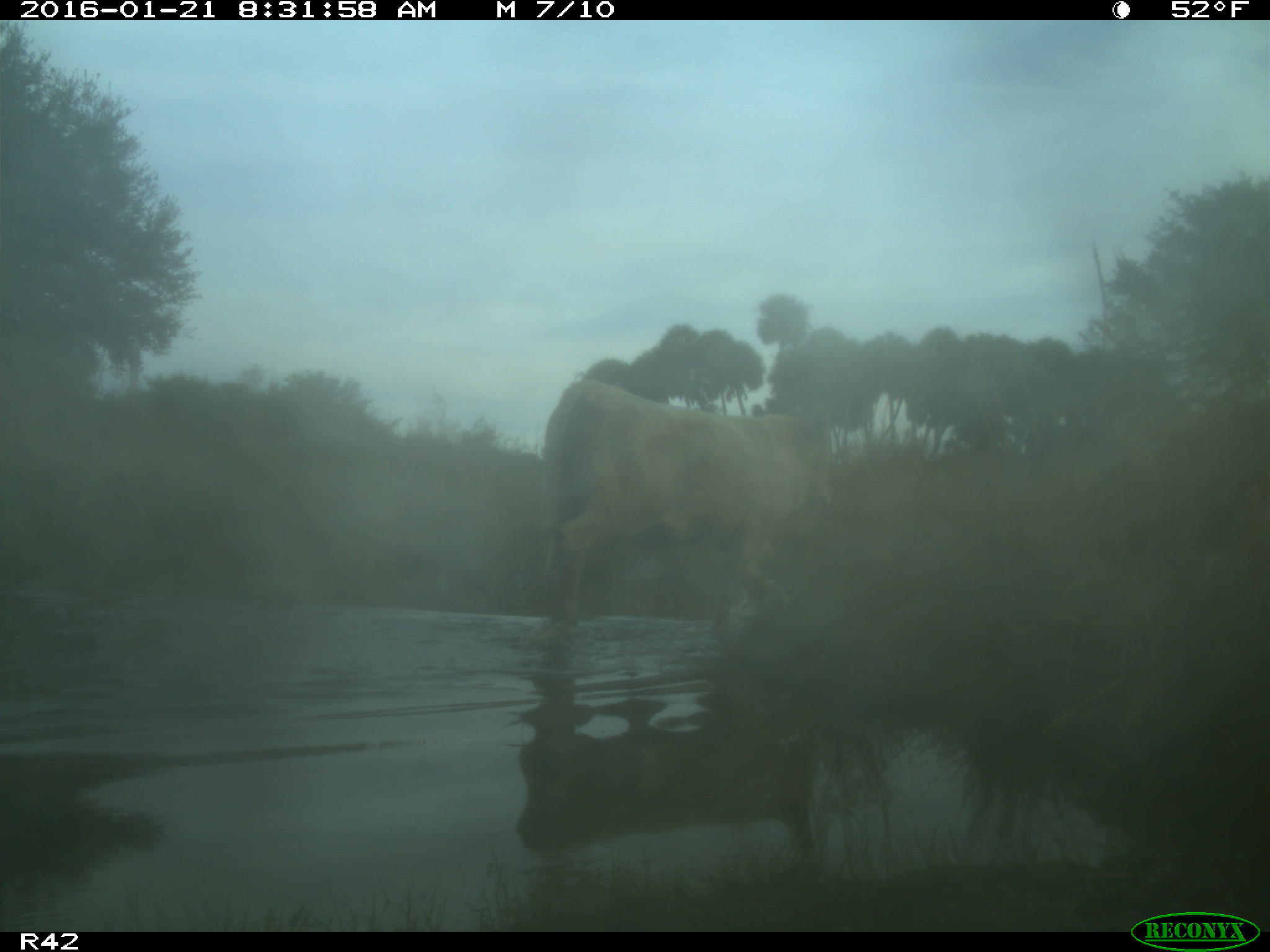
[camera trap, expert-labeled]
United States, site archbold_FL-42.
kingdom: Animalia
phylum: Chordata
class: Mammalia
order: Artiodactyla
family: Bovidae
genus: Bos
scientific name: Bos taurus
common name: domestic cow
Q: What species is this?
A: Bos taurus (domestic cow).